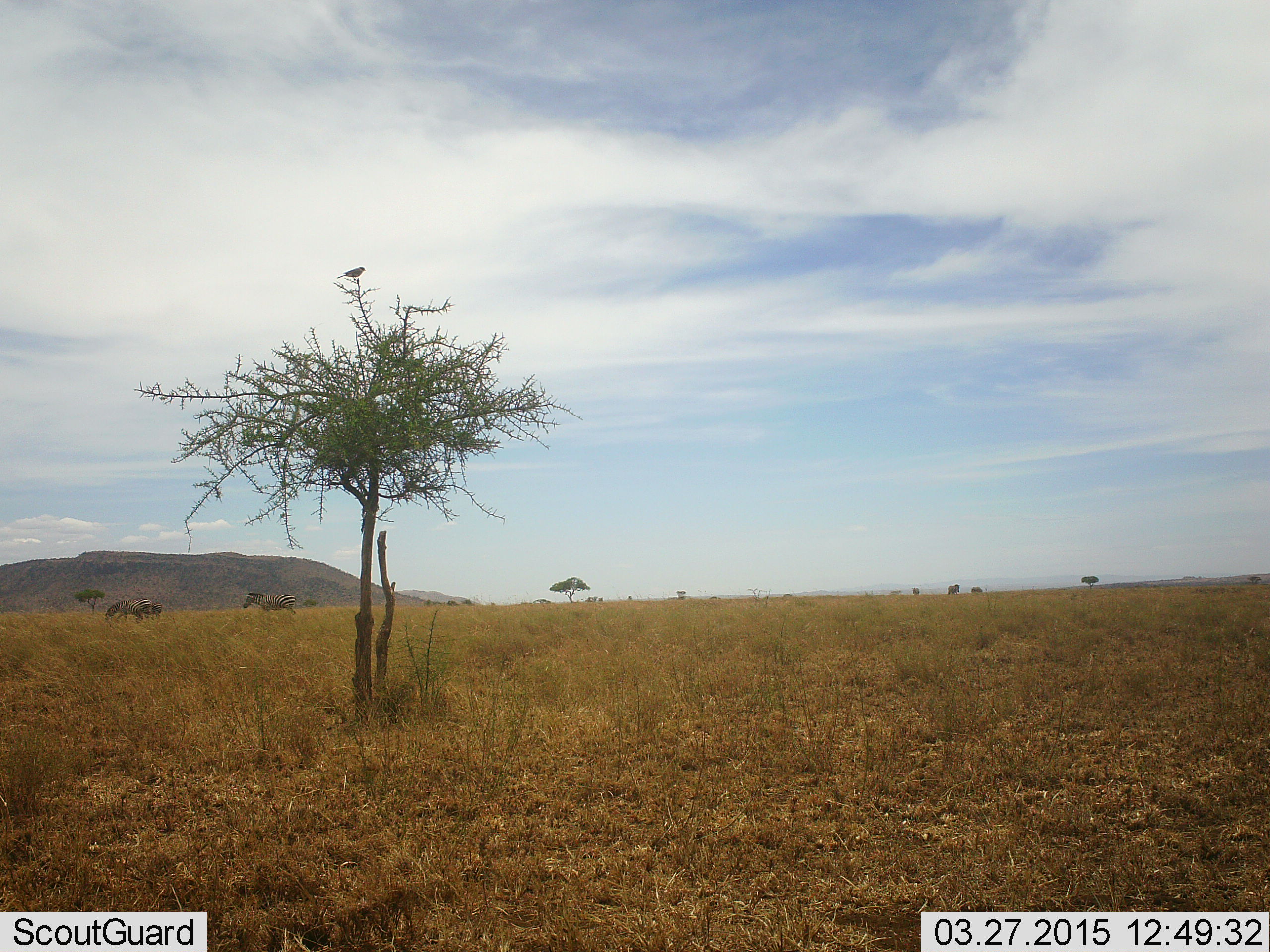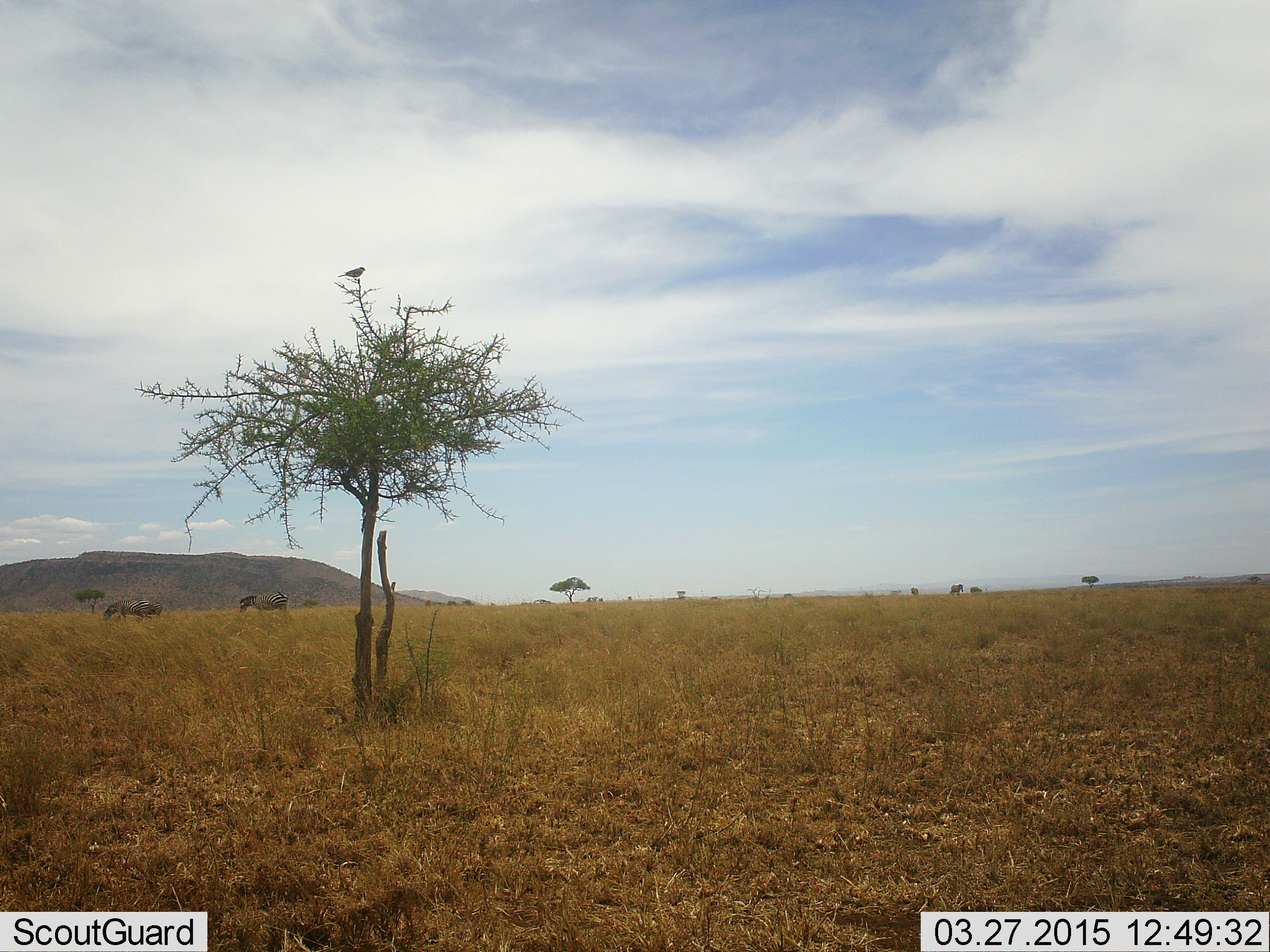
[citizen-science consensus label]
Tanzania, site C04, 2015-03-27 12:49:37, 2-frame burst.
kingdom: Animalia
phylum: Chordata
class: Mammalia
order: Perissodactyla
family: Equidae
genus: Equus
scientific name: Equus quagga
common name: plains zebra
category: zebra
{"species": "zebra (plains zebra) (Equus quagga)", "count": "3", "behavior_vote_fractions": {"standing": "69%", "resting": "0%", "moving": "31%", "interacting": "0%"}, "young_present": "0%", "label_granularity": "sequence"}